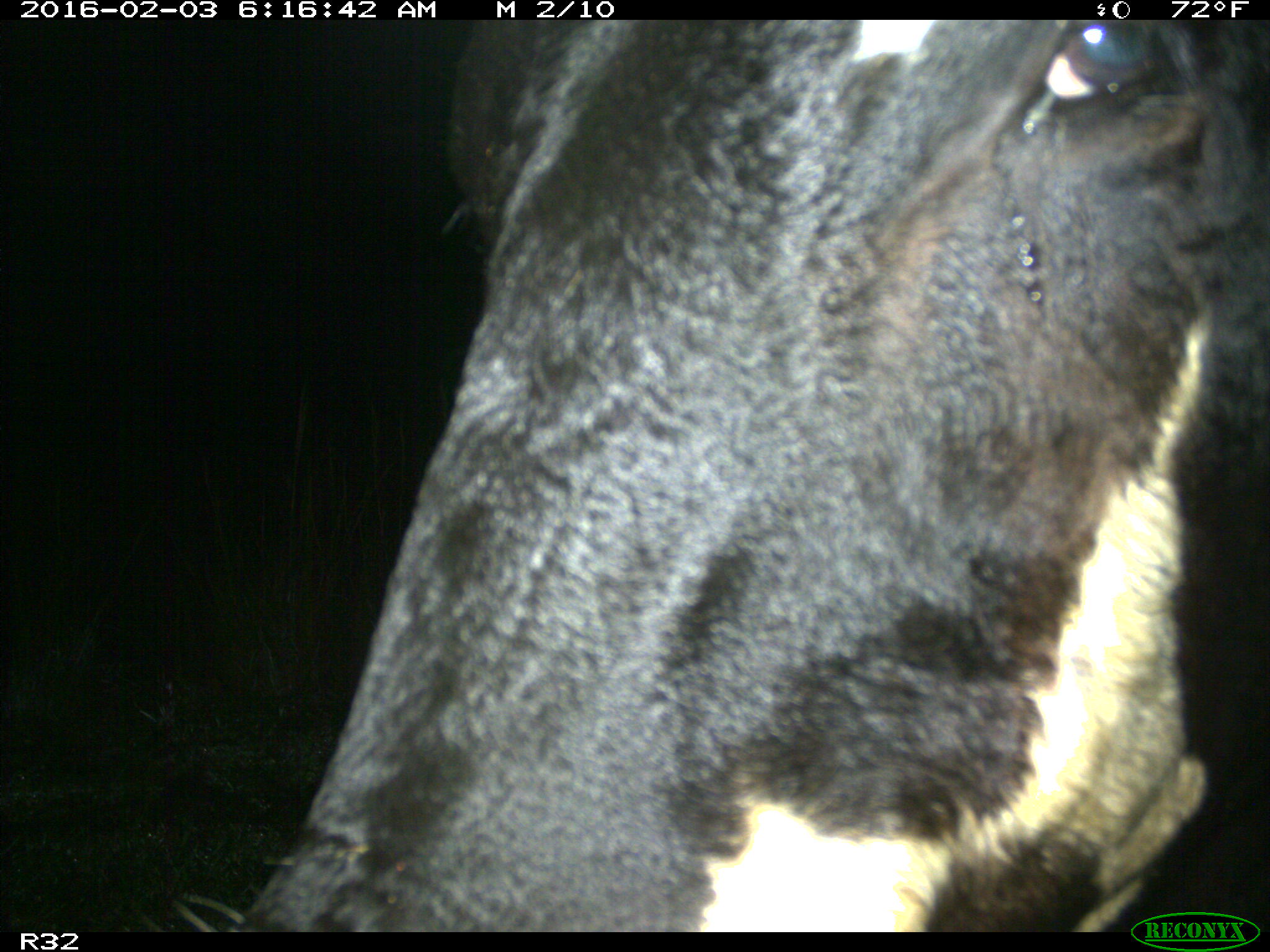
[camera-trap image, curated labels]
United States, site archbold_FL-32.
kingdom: Animalia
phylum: Chordata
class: Mammalia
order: Artiodactyla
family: Bovidae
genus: Bos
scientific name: Bos taurus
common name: domestic cow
Bos taurus (domestic cow).